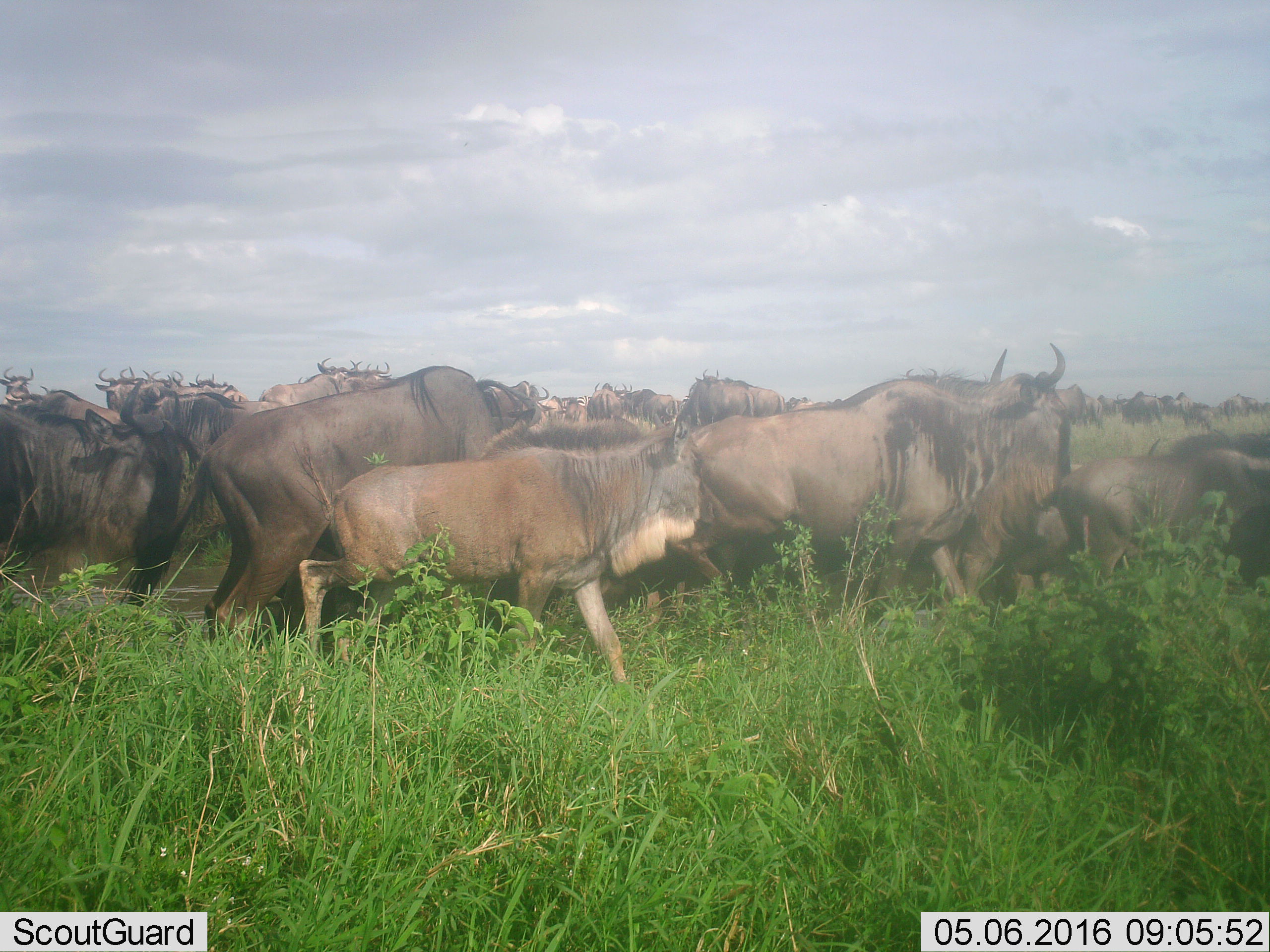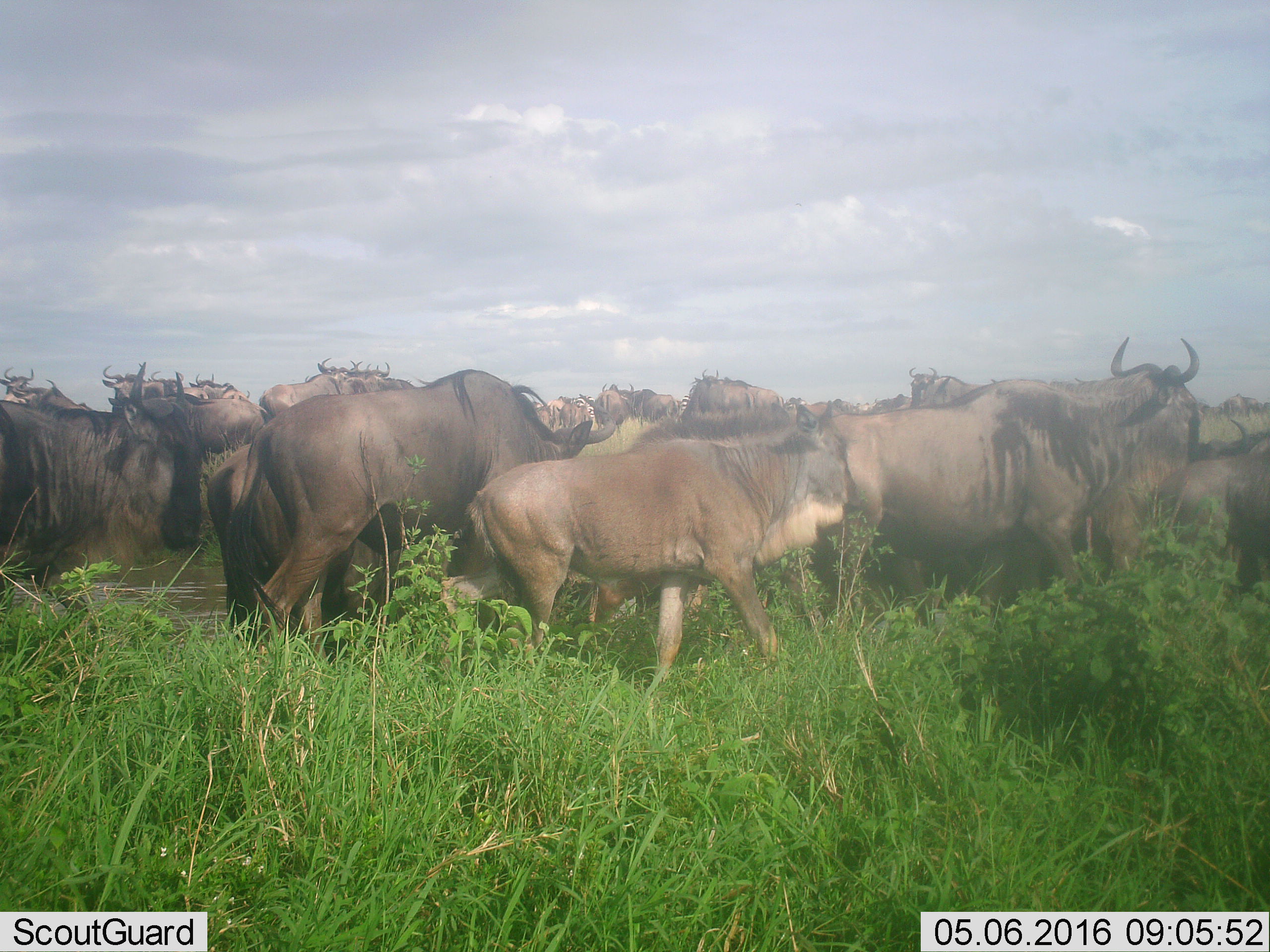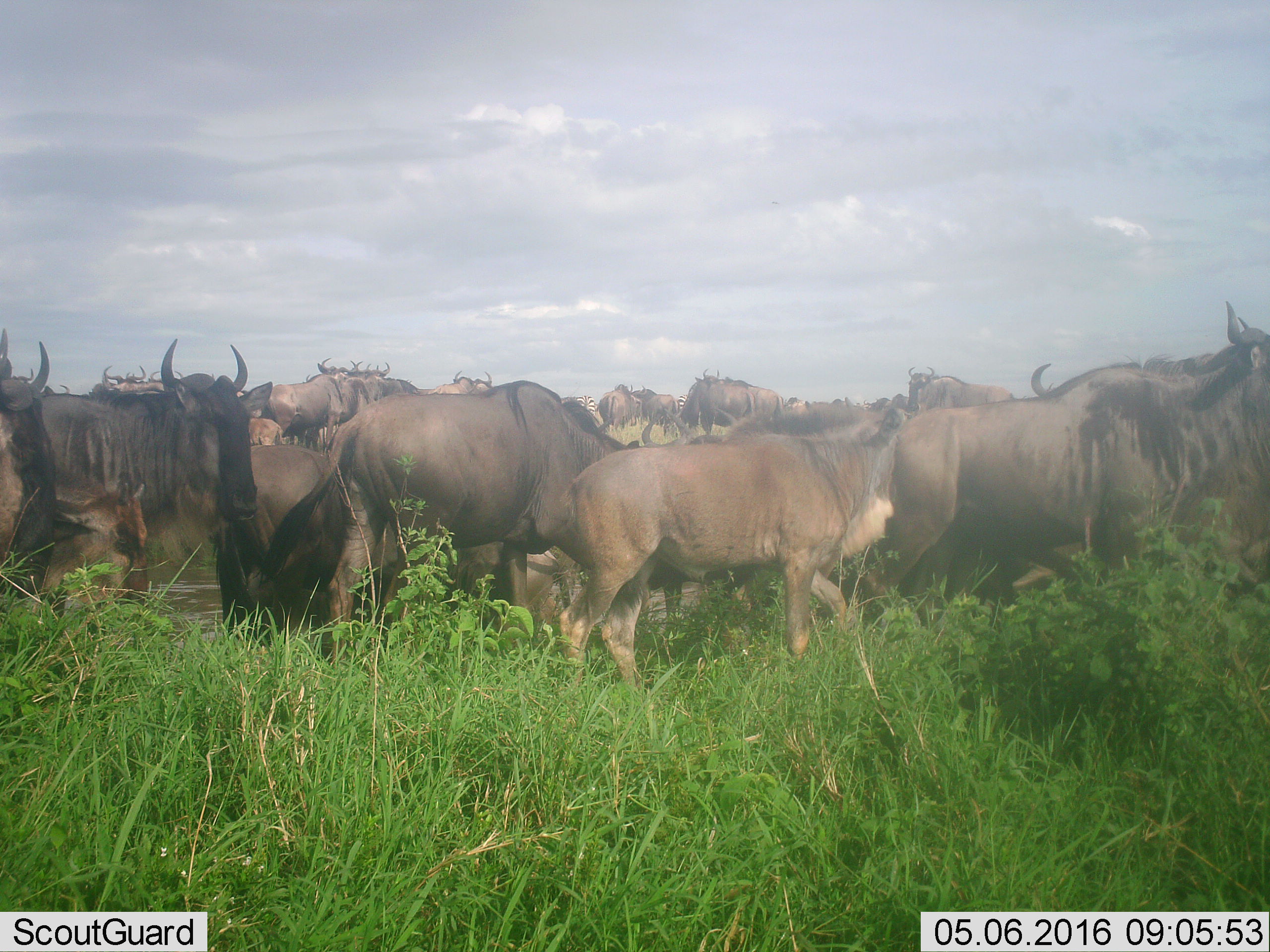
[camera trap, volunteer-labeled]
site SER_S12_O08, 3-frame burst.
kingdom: Animalia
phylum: Chordata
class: Mammalia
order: Artiodactyla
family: Bovidae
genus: Connochaetes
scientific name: Connochaetes taurinus taurinus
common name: blue wildebeest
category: wildebeestblue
Wildebeestblue (blue wildebeest) (Connochaetes taurinus taurinus), count 11-50. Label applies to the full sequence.